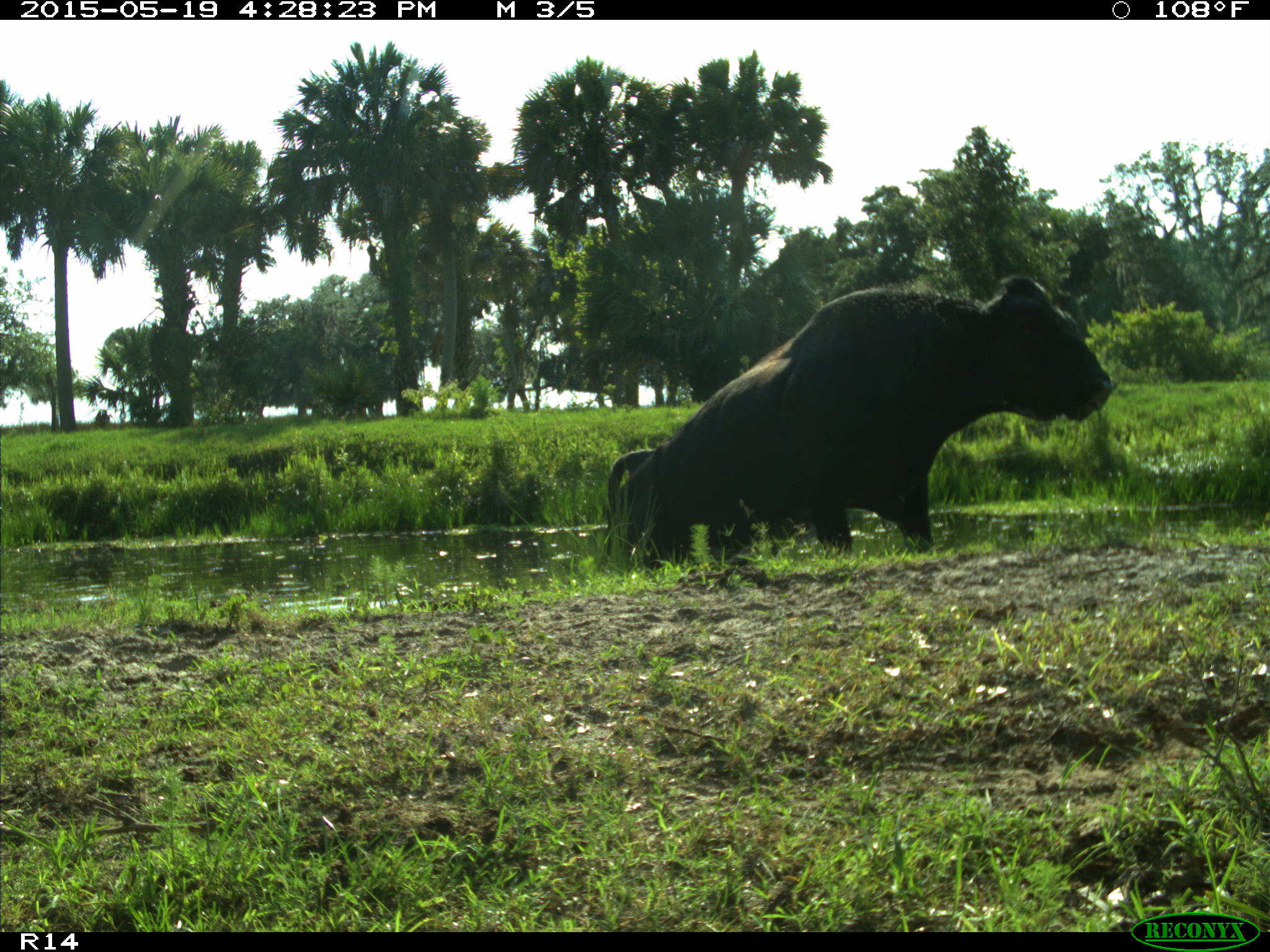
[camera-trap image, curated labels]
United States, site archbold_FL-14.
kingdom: Animalia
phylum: Chordata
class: Mammalia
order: Artiodactyla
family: Bovidae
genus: Bos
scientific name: Bos taurus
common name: domestic cow